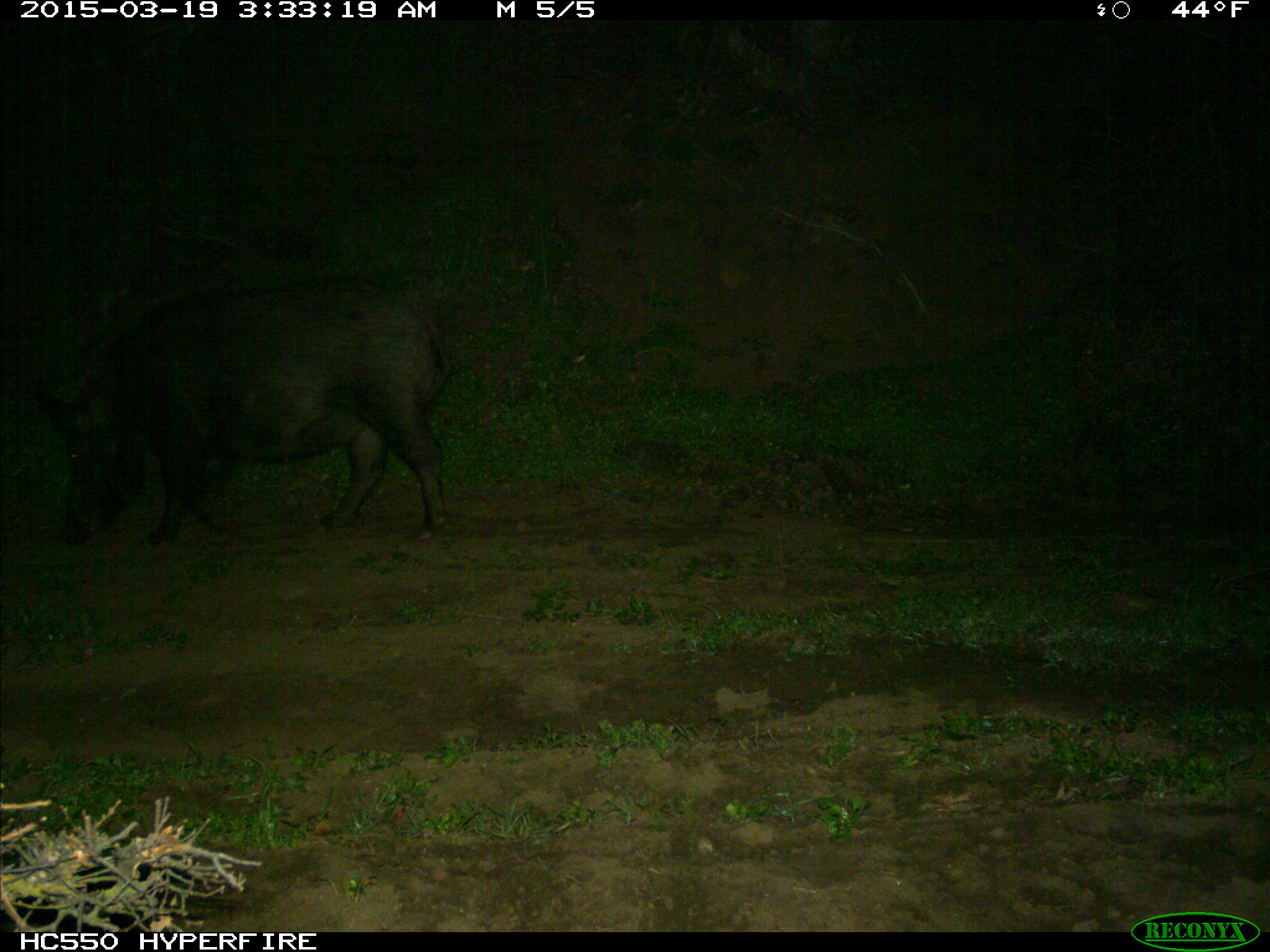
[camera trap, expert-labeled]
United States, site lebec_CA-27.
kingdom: Animalia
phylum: Chordata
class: Mammalia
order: Artiodactyla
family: Suidae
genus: Sus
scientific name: Sus scrofa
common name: wild boar